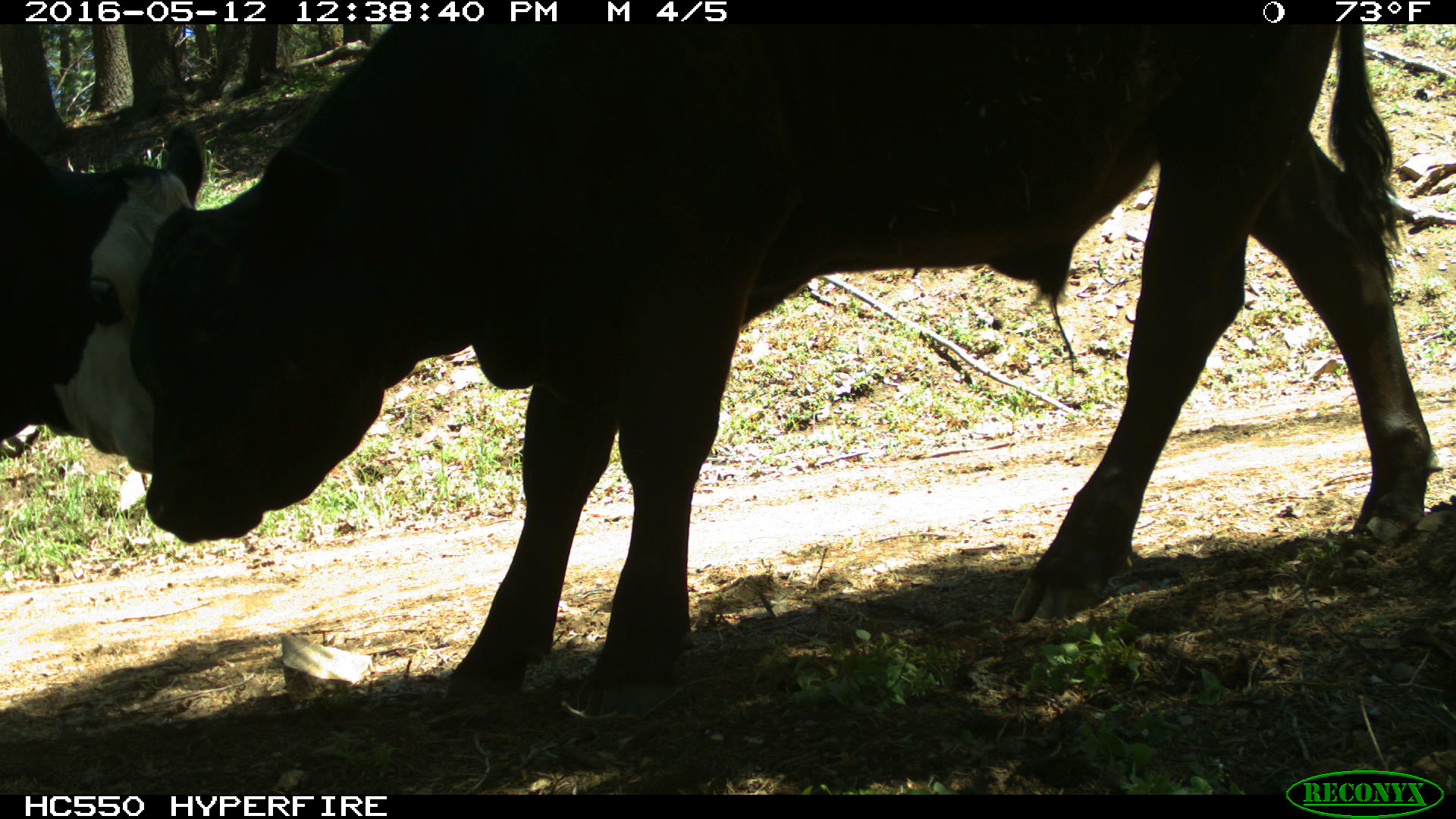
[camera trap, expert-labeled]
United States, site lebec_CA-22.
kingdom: Animalia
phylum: Chordata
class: Mammalia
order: Artiodactyla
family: Bovidae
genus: Bos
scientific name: Bos taurus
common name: domestic cow